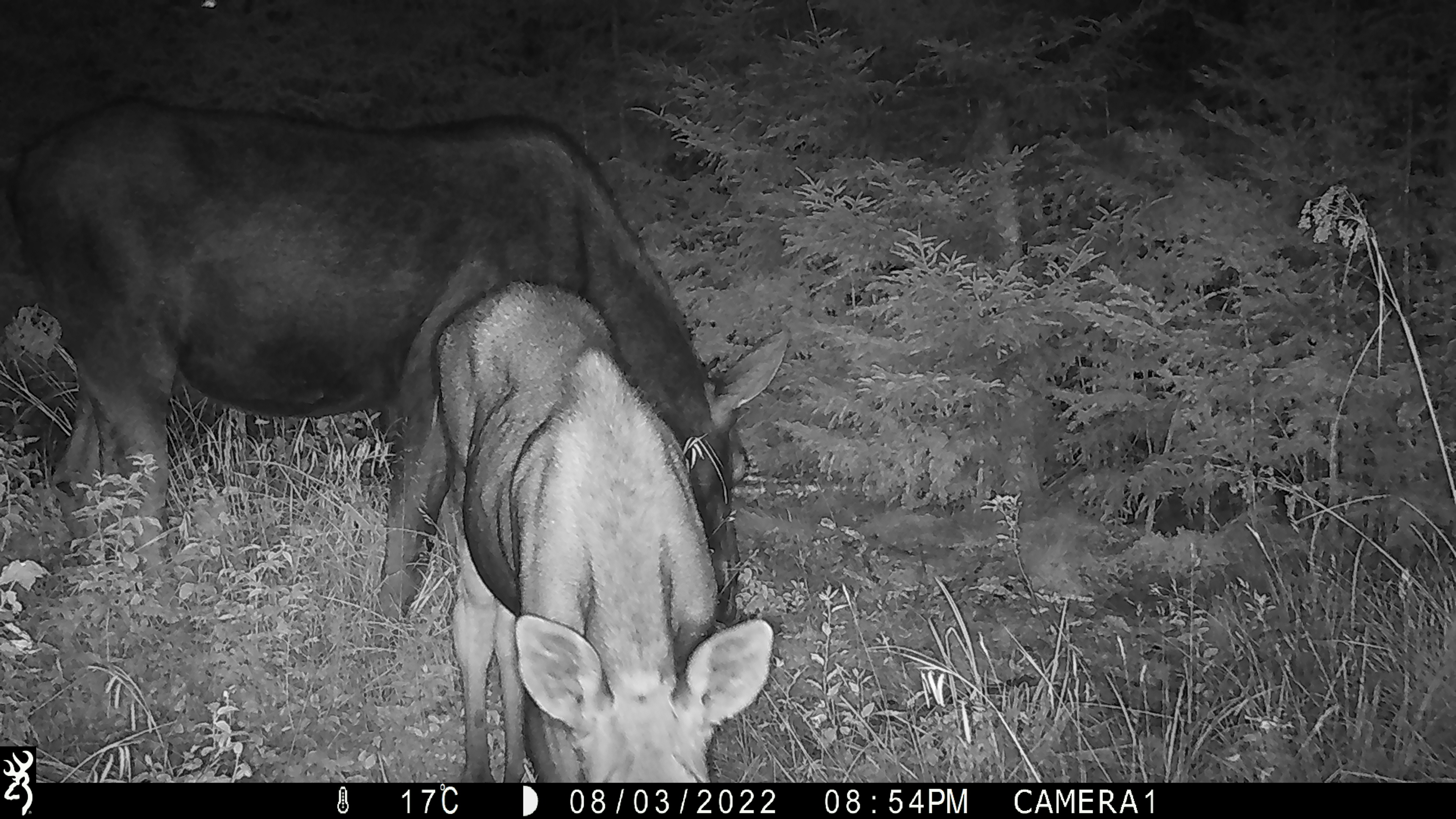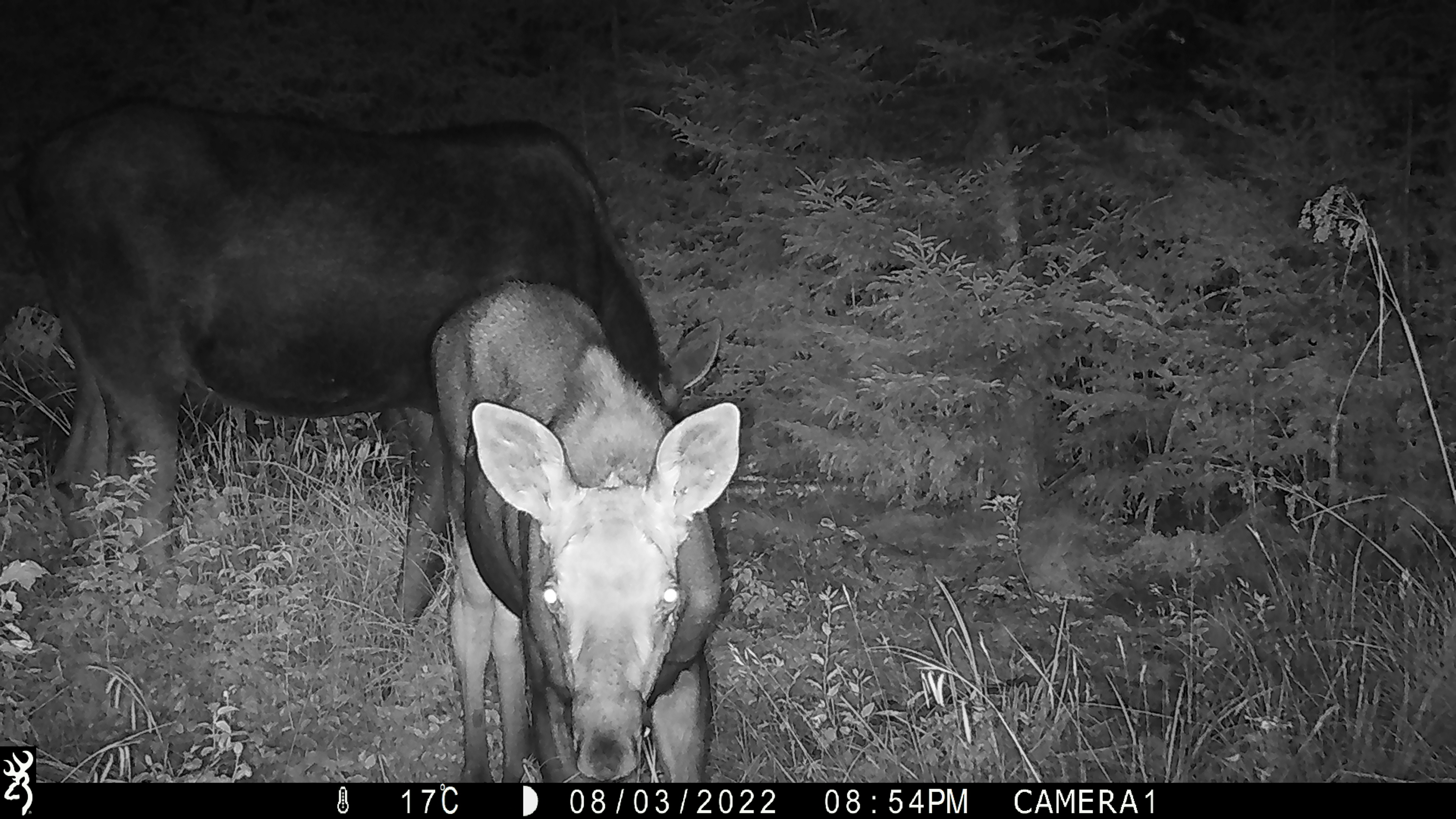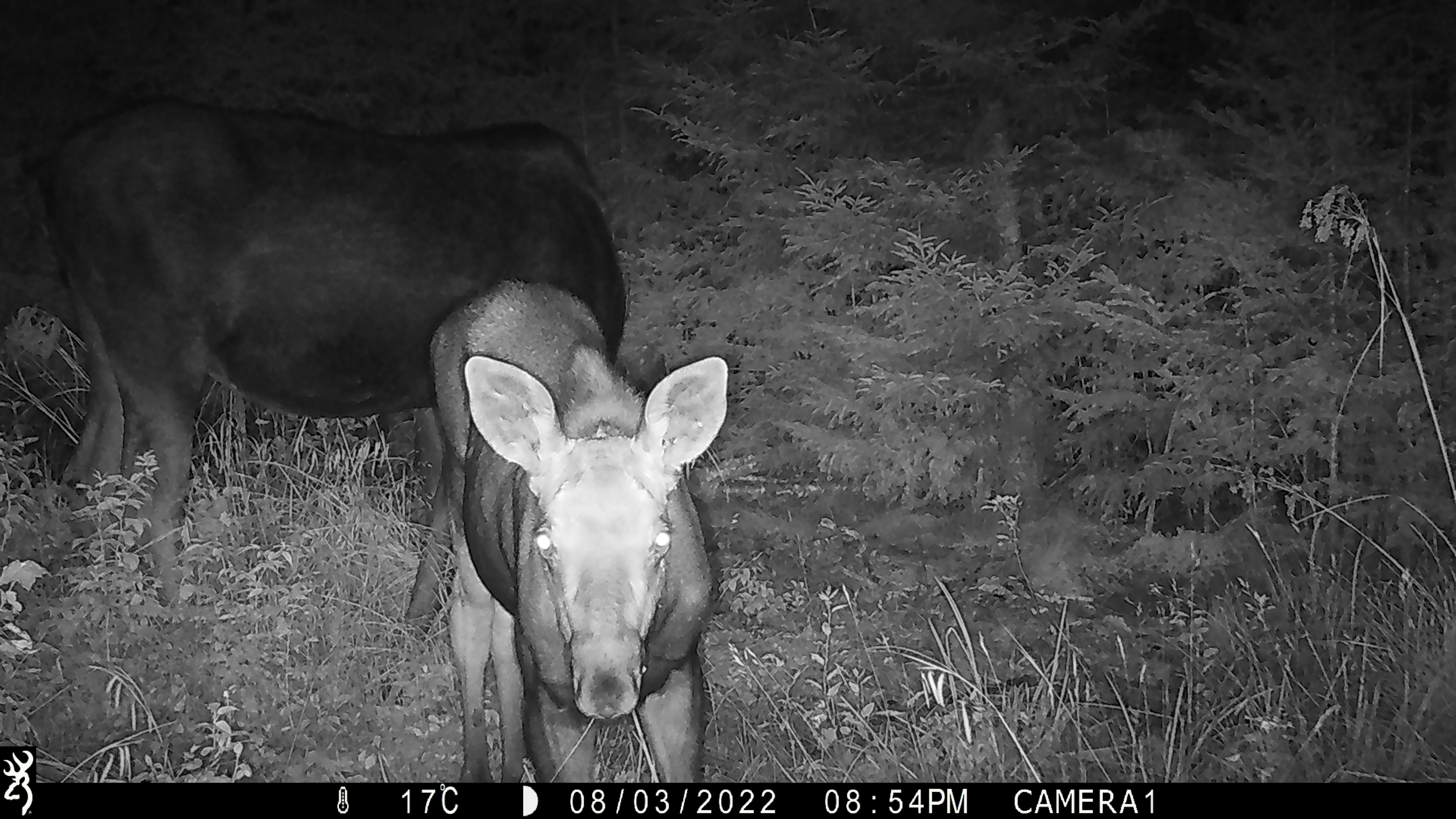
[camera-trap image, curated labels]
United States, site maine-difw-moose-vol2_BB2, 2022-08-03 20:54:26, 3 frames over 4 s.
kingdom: Animalia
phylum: Chordata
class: Mammalia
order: Artiodactyla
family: Cervidae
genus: Alces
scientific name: Alces alces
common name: moose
Moose (Alces alces).